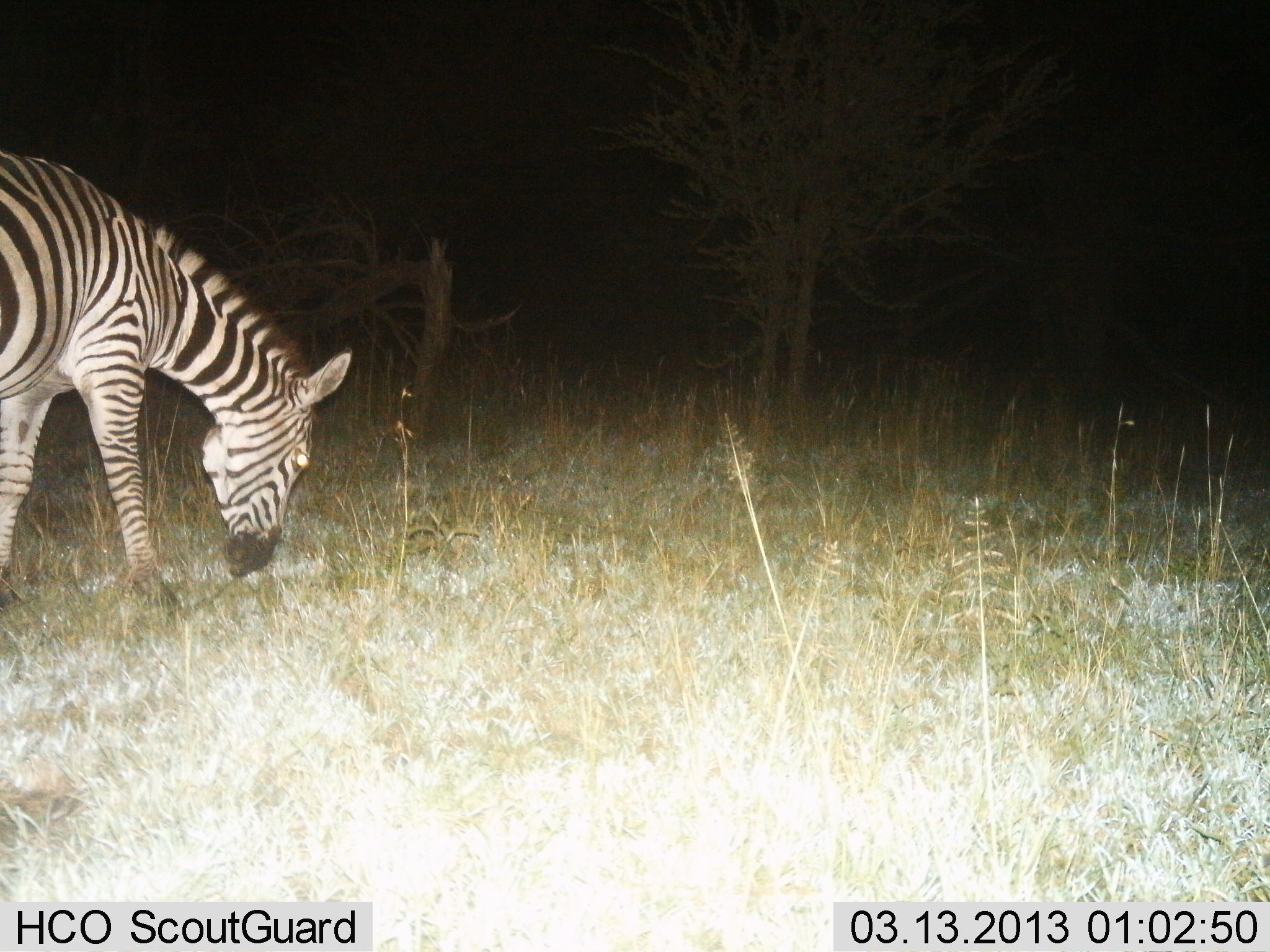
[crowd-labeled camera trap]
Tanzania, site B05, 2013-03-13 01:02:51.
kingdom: Animalia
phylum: Chordata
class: Mammalia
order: Perissodactyla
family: Equidae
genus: Equus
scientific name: Equus quagga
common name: plains zebra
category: zebra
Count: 1.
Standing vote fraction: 17%.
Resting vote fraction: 0%.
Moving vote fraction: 17%.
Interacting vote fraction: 6%.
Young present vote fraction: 0%.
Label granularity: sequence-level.